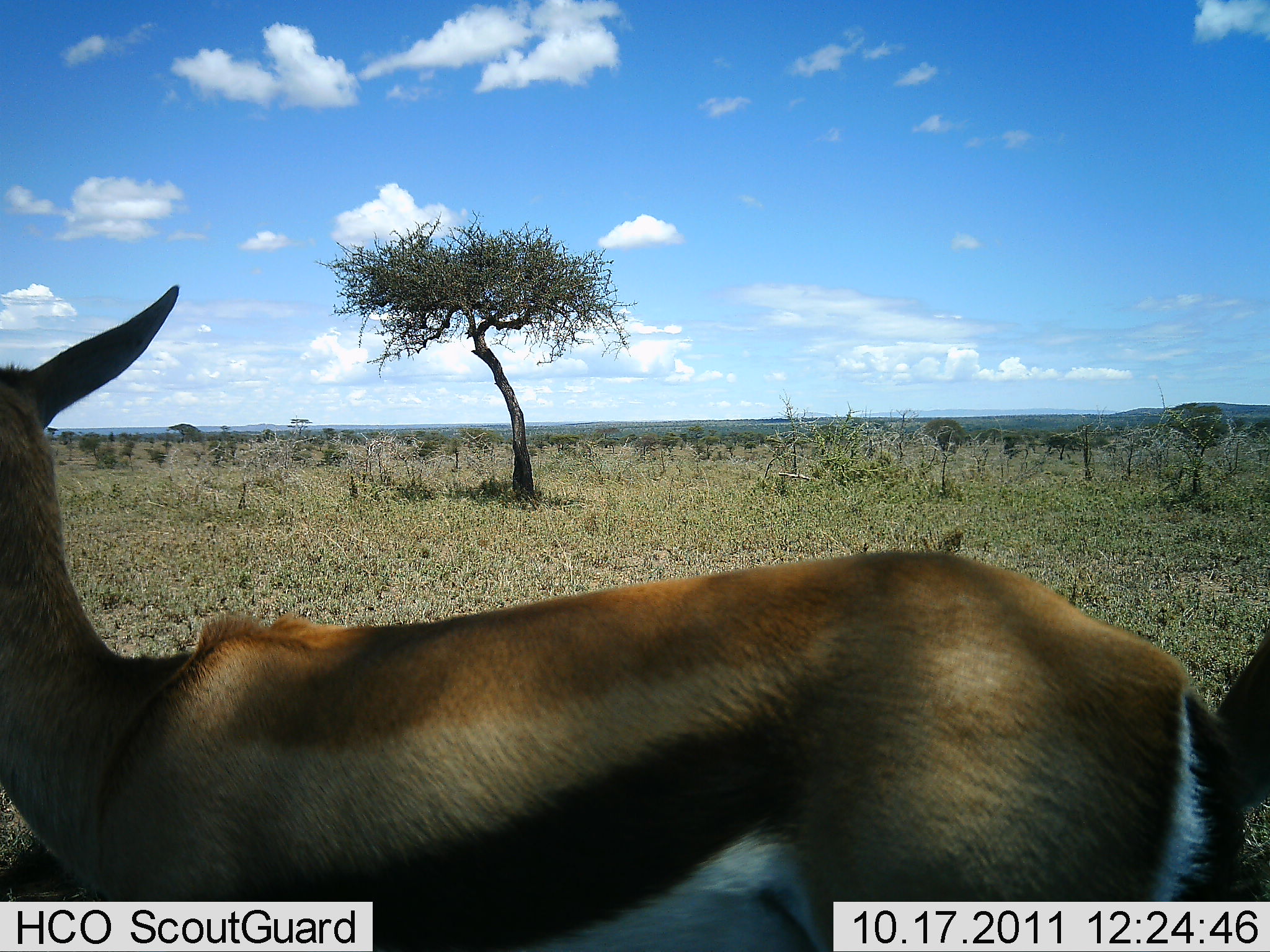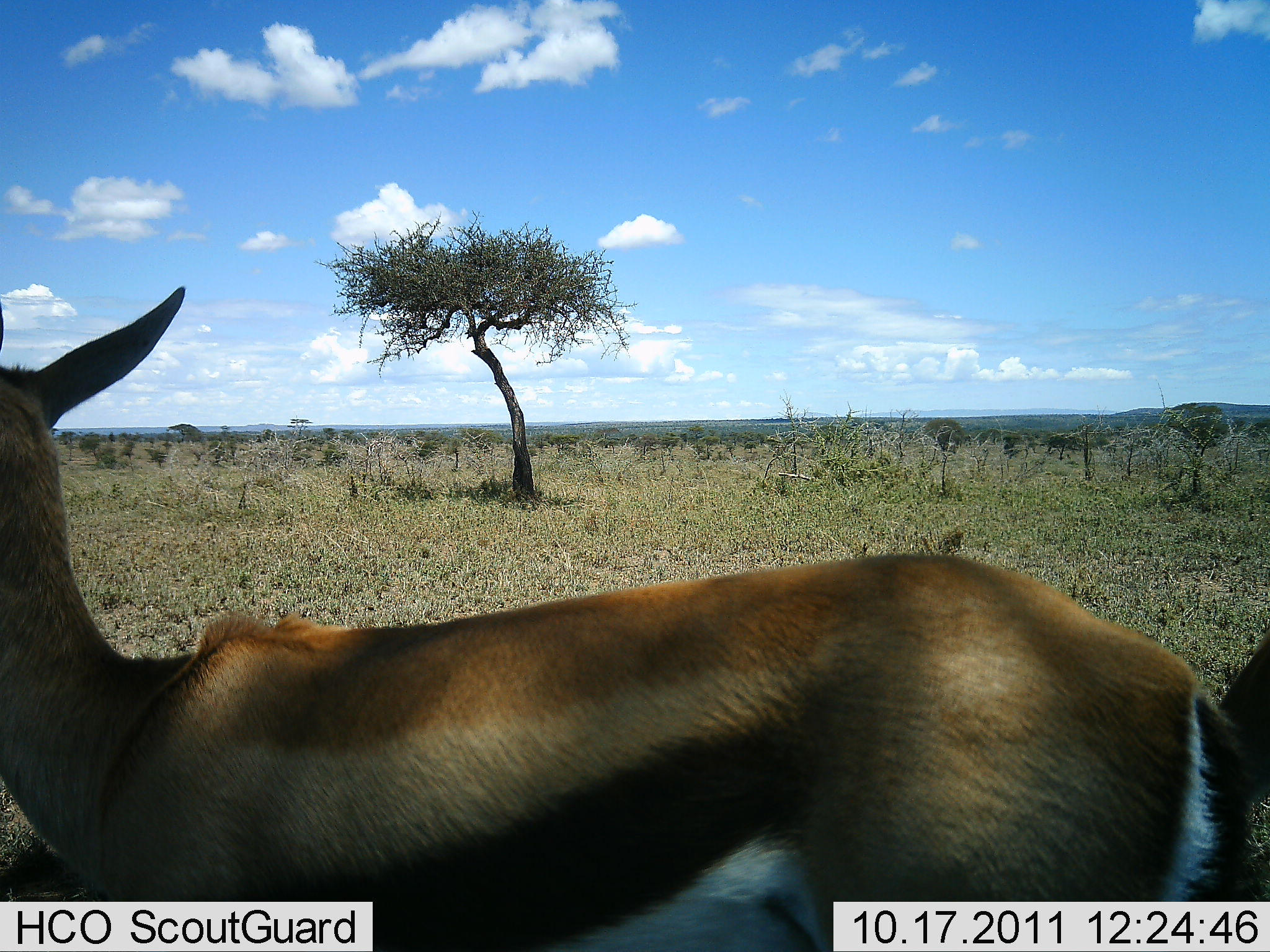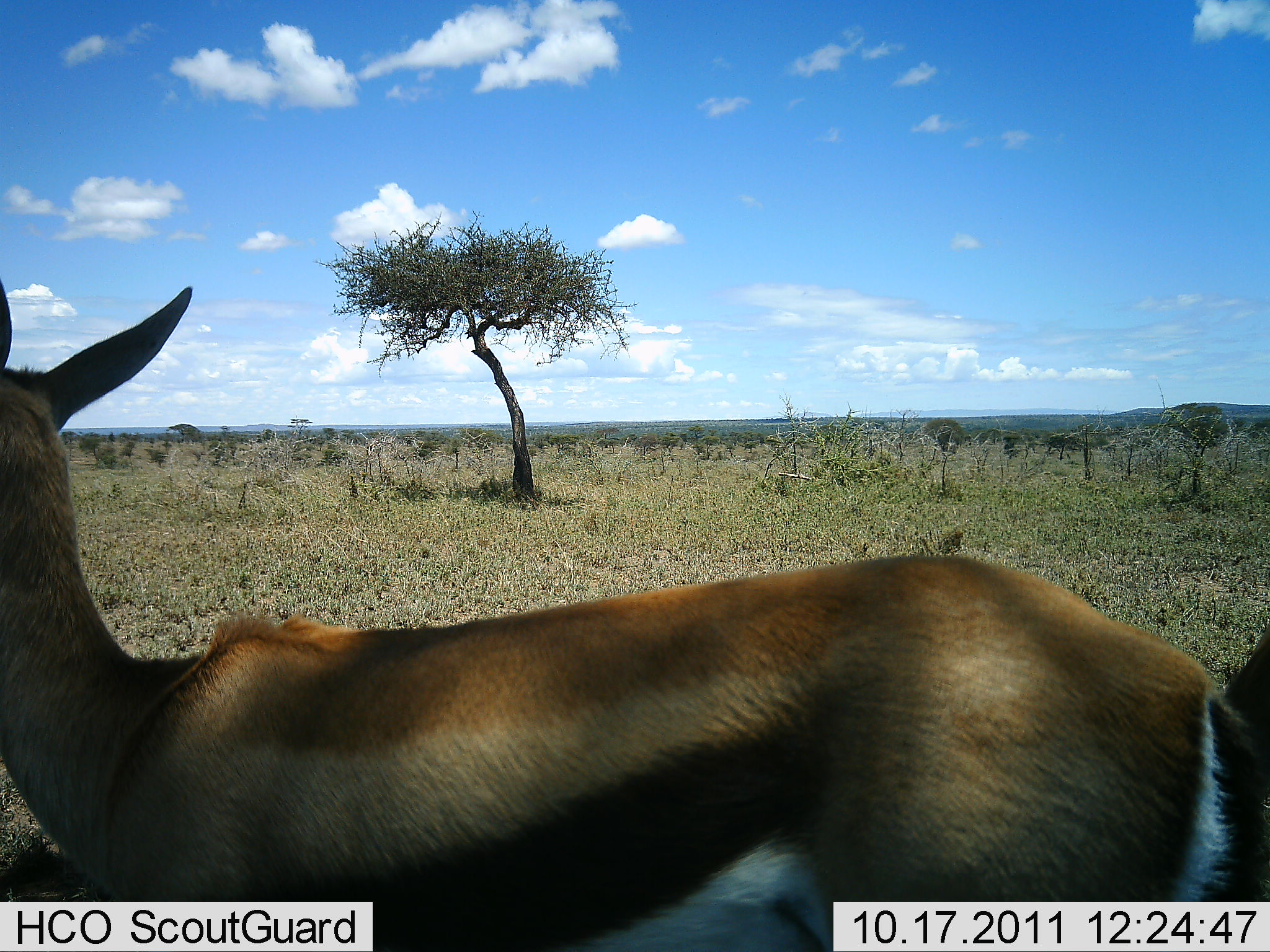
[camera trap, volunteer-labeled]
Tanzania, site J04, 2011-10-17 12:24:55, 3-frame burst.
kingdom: Animalia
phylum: Chordata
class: Mammalia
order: Artiodactyla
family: Bovidae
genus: Eudorcas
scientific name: Eudorcas thomsonii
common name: thomson's gazelle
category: gazellethomsons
Gazellethomsons (thomson's gazelle) (Eudorcas thomsonii), count 1. Behavior (volunteer vote fractions): standing 93%, resting 7%, moving 0%, interacting 0%. Young present (vote fraction): 0%. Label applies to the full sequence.